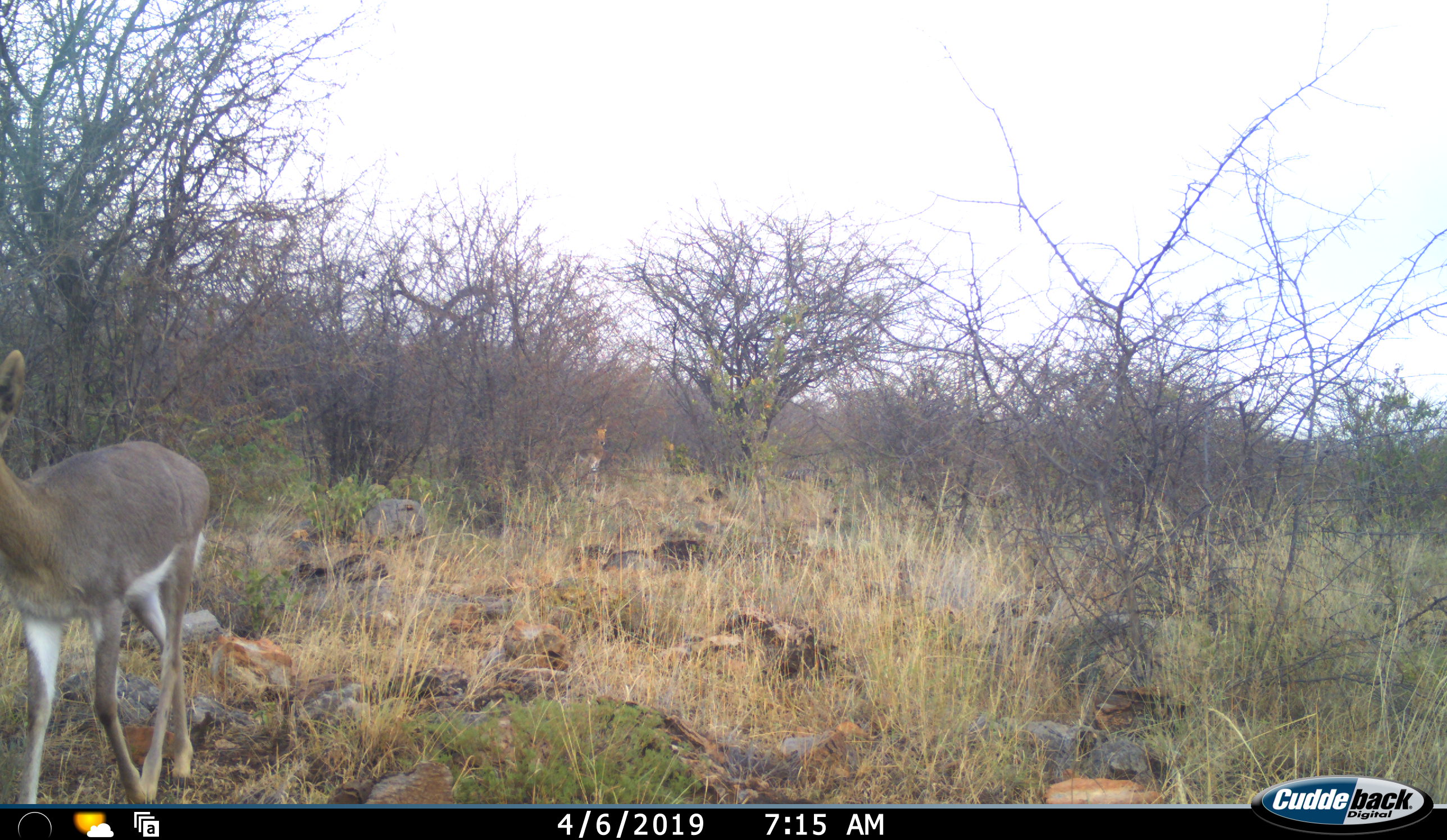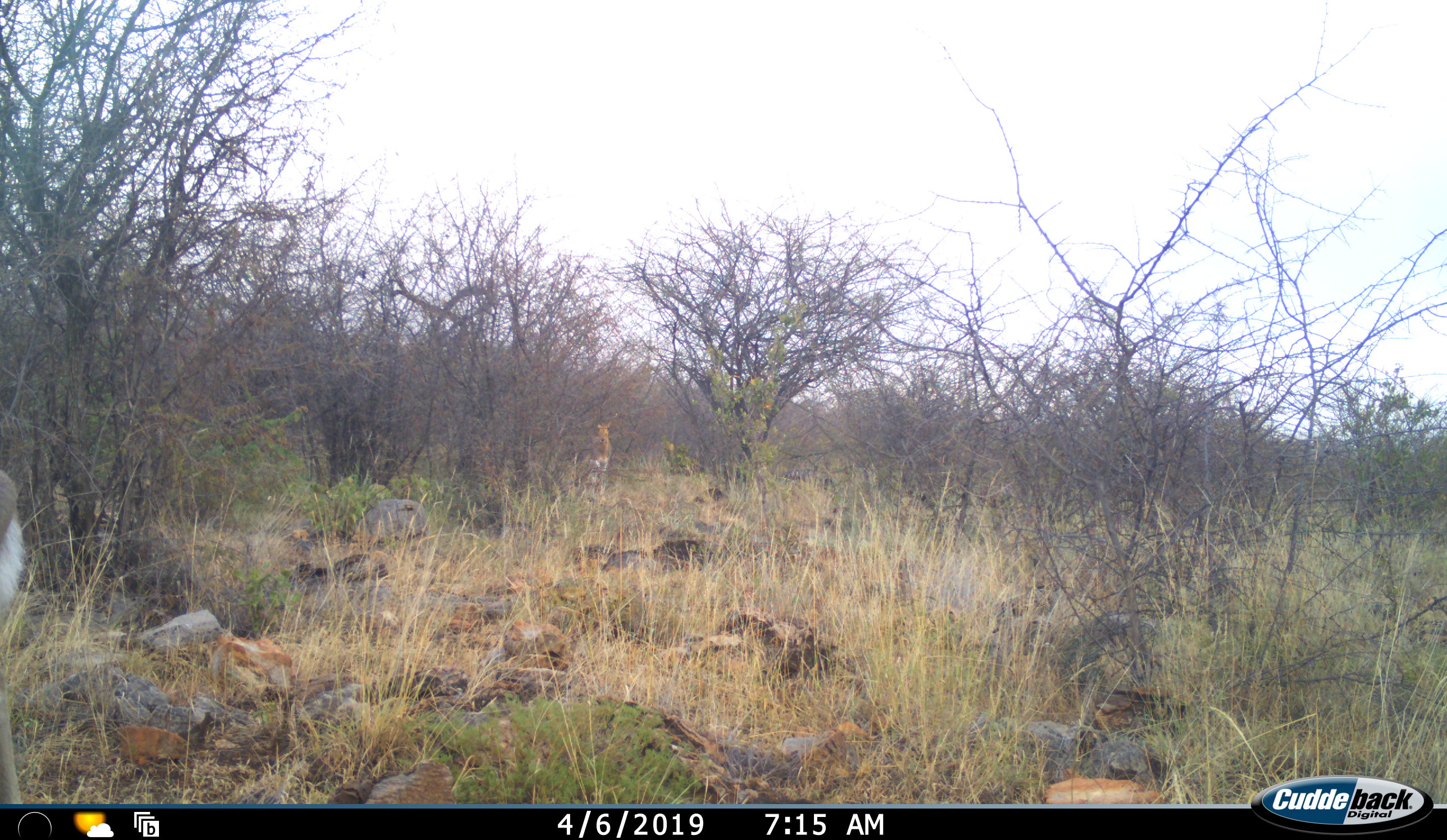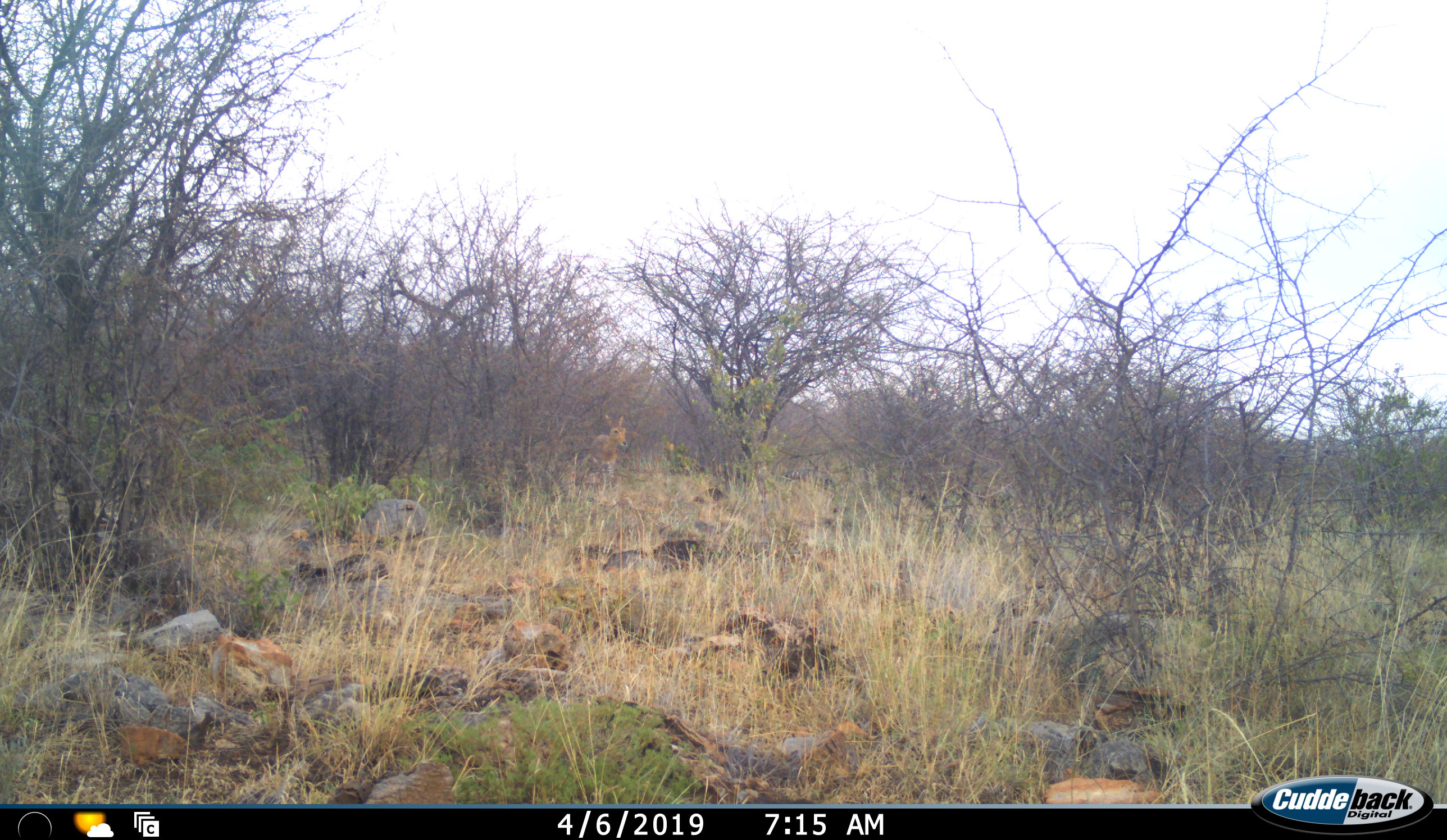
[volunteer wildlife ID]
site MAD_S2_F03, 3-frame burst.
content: unidentified animal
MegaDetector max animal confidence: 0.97